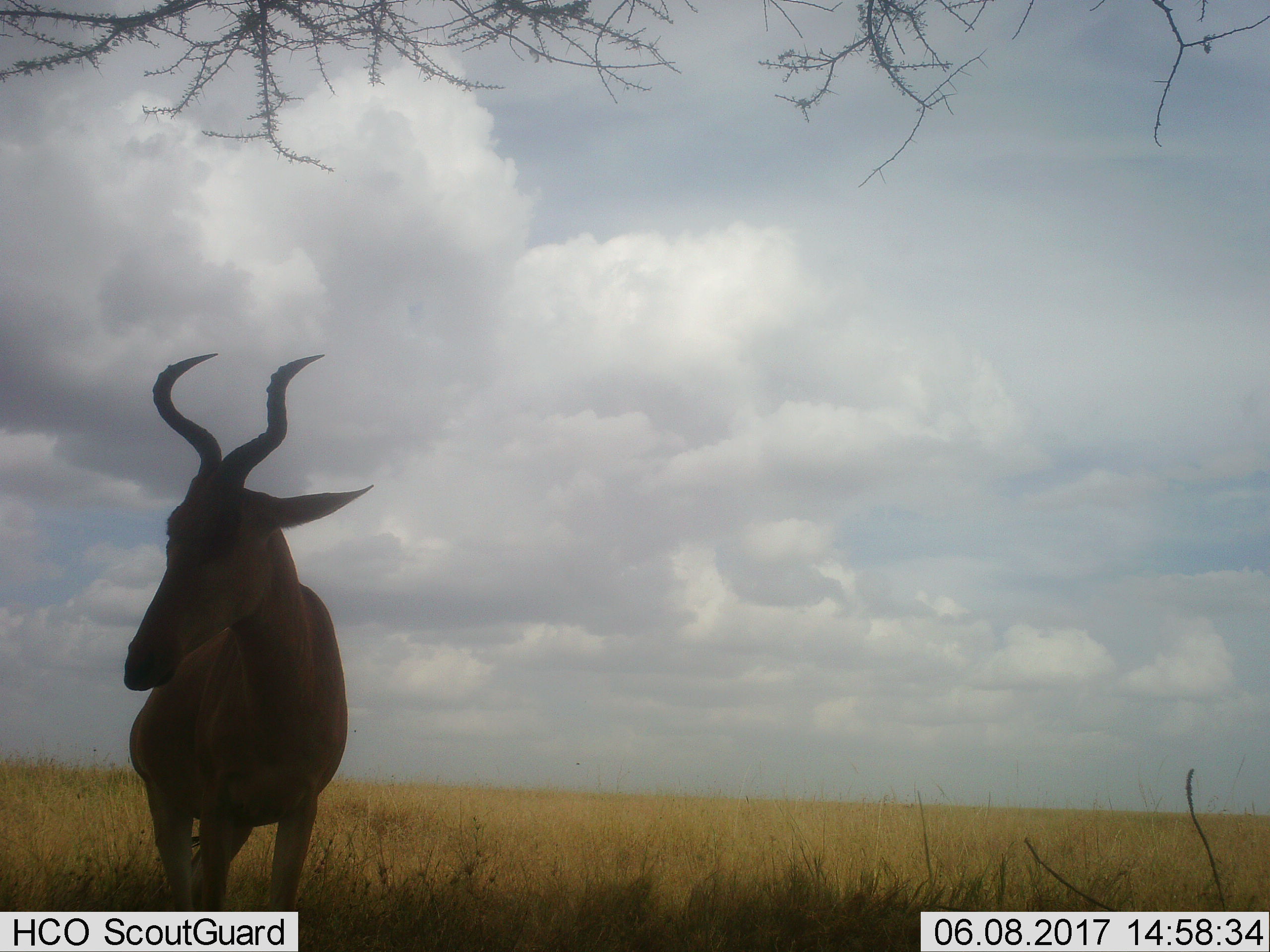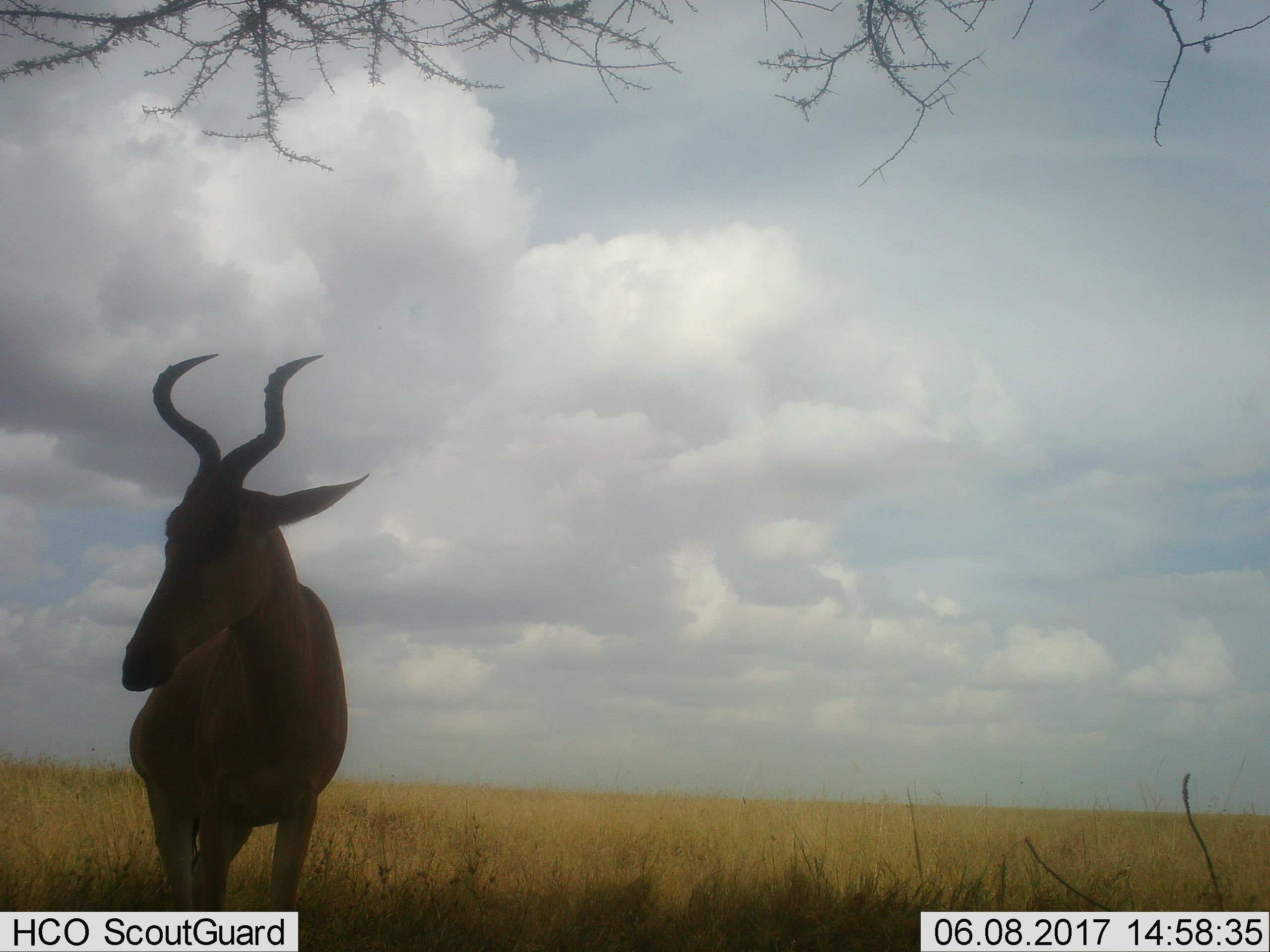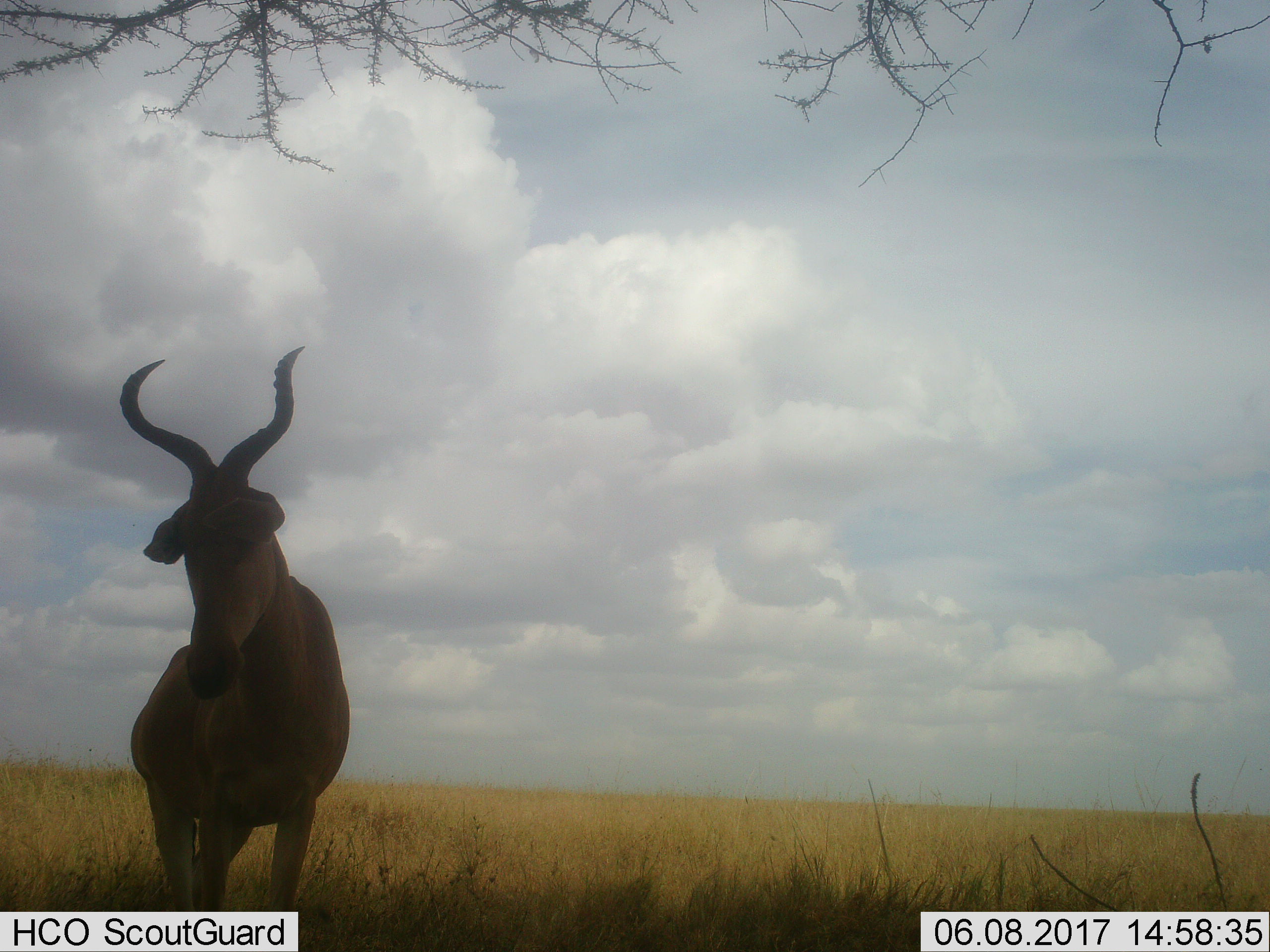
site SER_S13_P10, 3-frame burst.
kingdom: Animalia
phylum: Chordata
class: Mammalia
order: Artiodactyla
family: Bovidae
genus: Alcelaphus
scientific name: Alcelaphus buselaphus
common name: hartebeest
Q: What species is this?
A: Hartebeest (Alcelaphus buselaphus).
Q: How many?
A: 1.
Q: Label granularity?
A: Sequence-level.